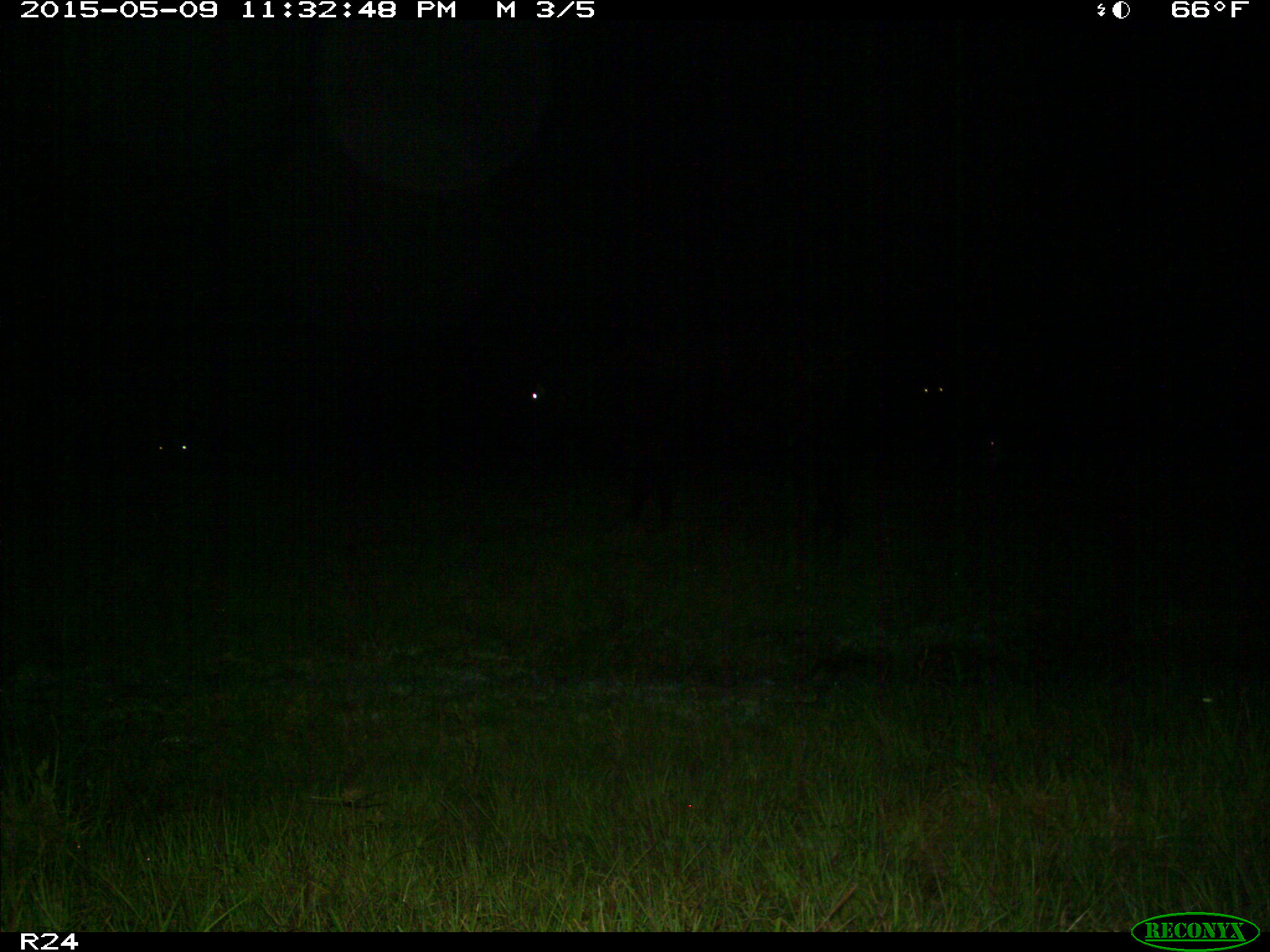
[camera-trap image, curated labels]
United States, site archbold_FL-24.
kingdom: Animalia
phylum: Chordata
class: Mammalia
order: Artiodactyla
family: Bovidae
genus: Bos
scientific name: Bos taurus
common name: domestic cow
Bos taurus (domestic cow).